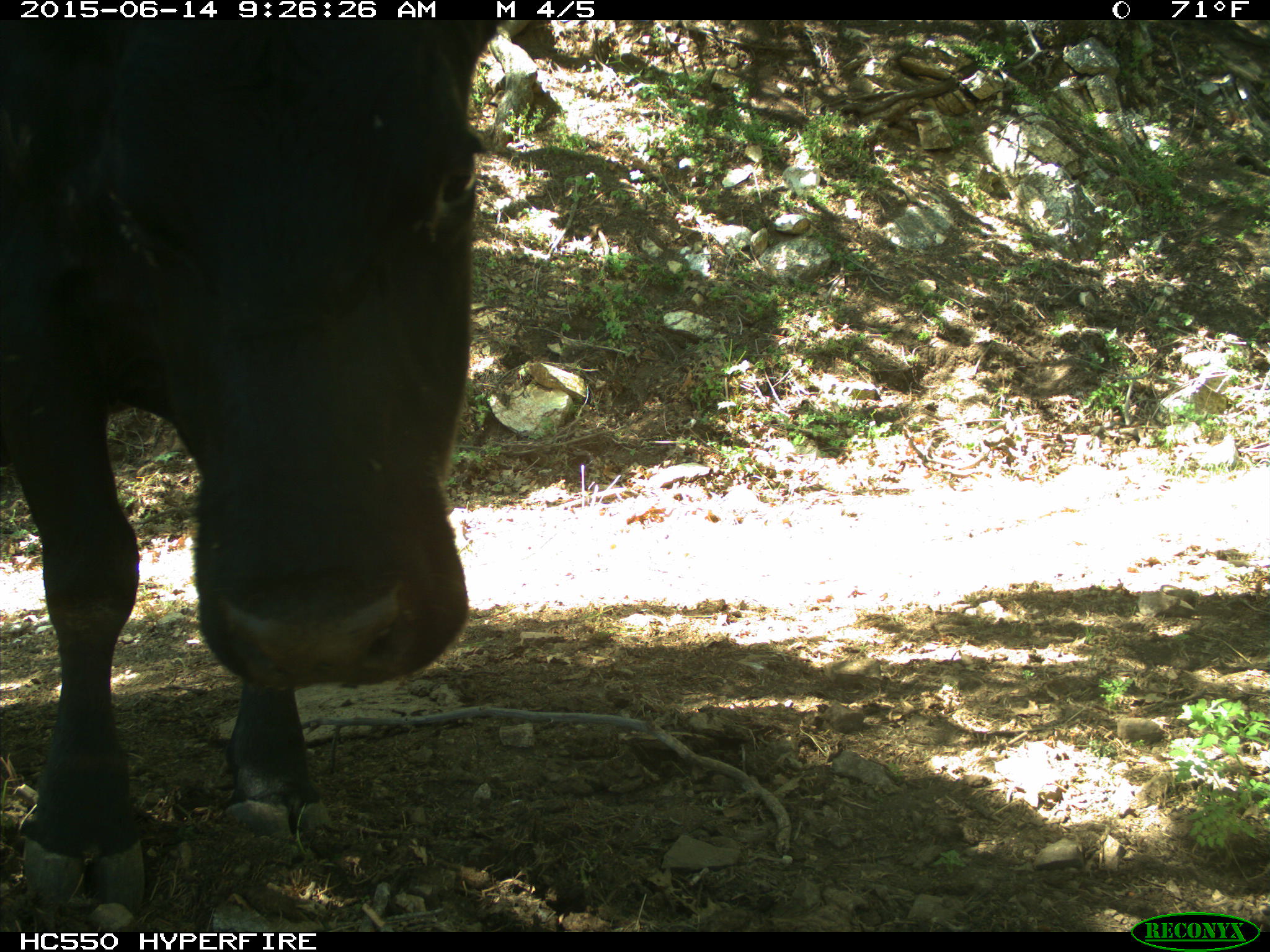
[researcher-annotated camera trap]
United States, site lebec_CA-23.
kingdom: Animalia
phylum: Chordata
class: Mammalia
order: Artiodactyla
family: Bovidae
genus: Bos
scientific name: Bos taurus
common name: domestic cow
Bos taurus (domestic cow).